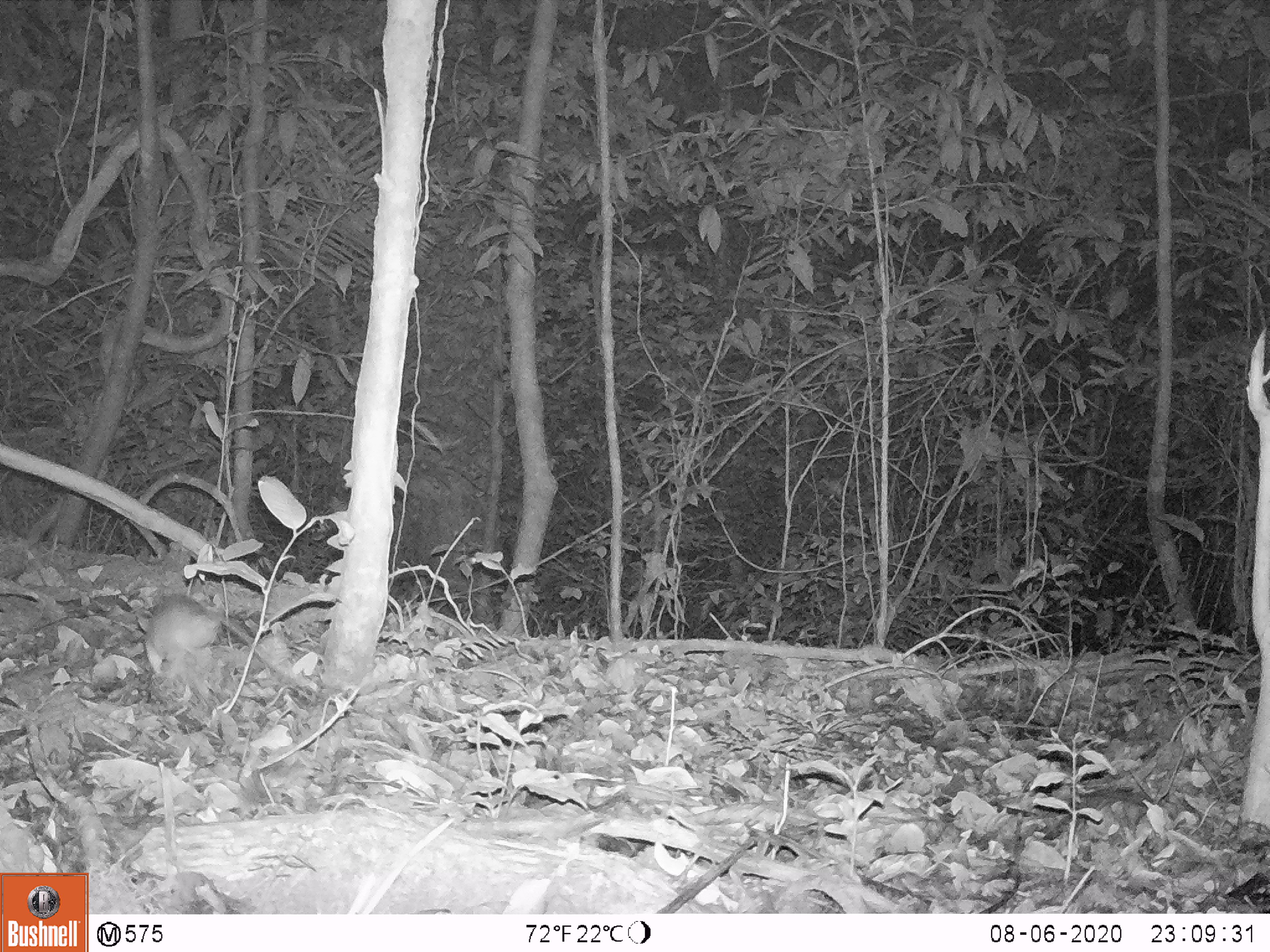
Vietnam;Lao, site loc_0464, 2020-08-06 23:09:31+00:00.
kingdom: Animalia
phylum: Chordata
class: Mammalia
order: Rodentia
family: Muridae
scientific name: Muridae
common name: old-world mice and rats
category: unidentified murid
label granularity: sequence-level